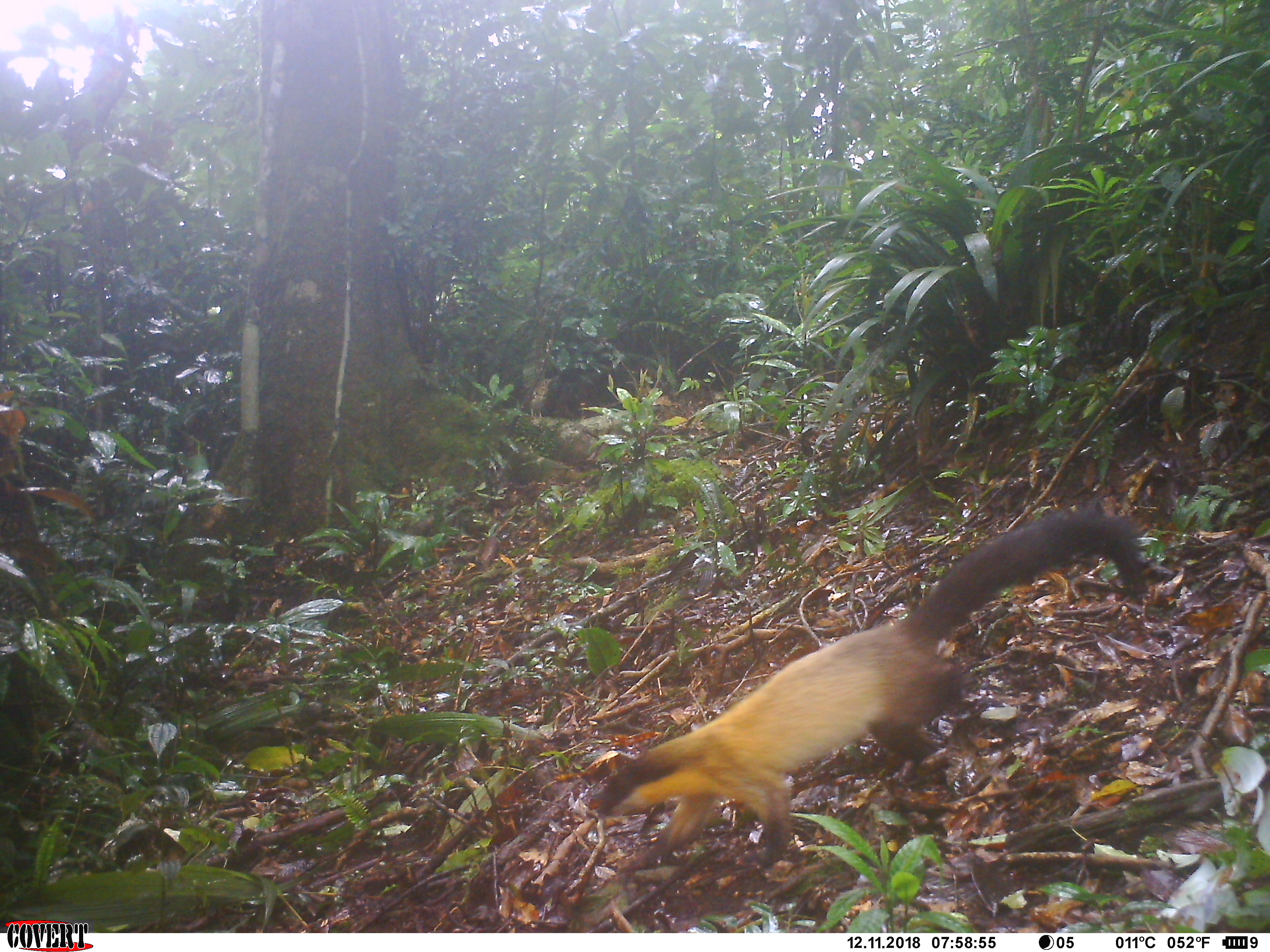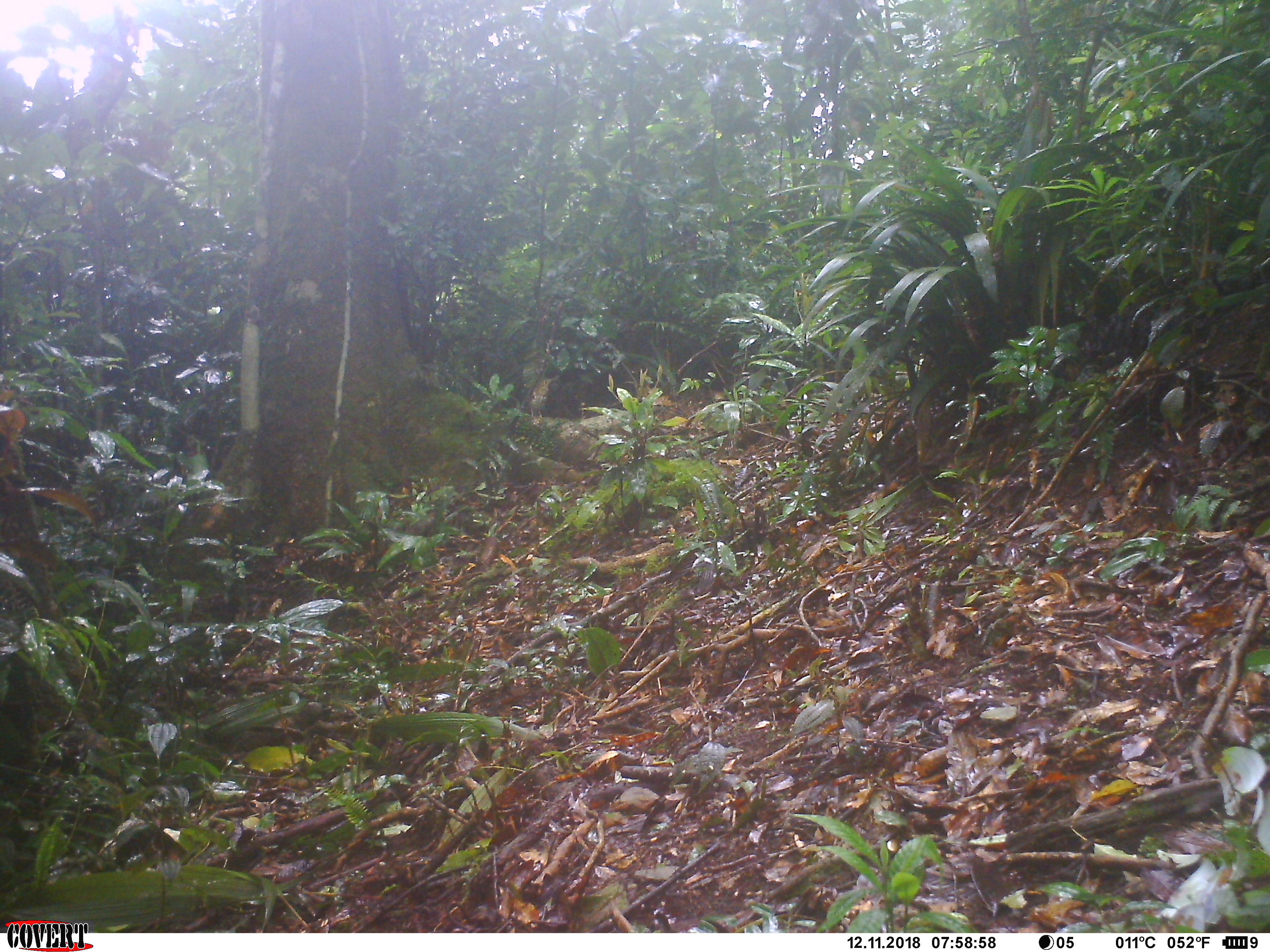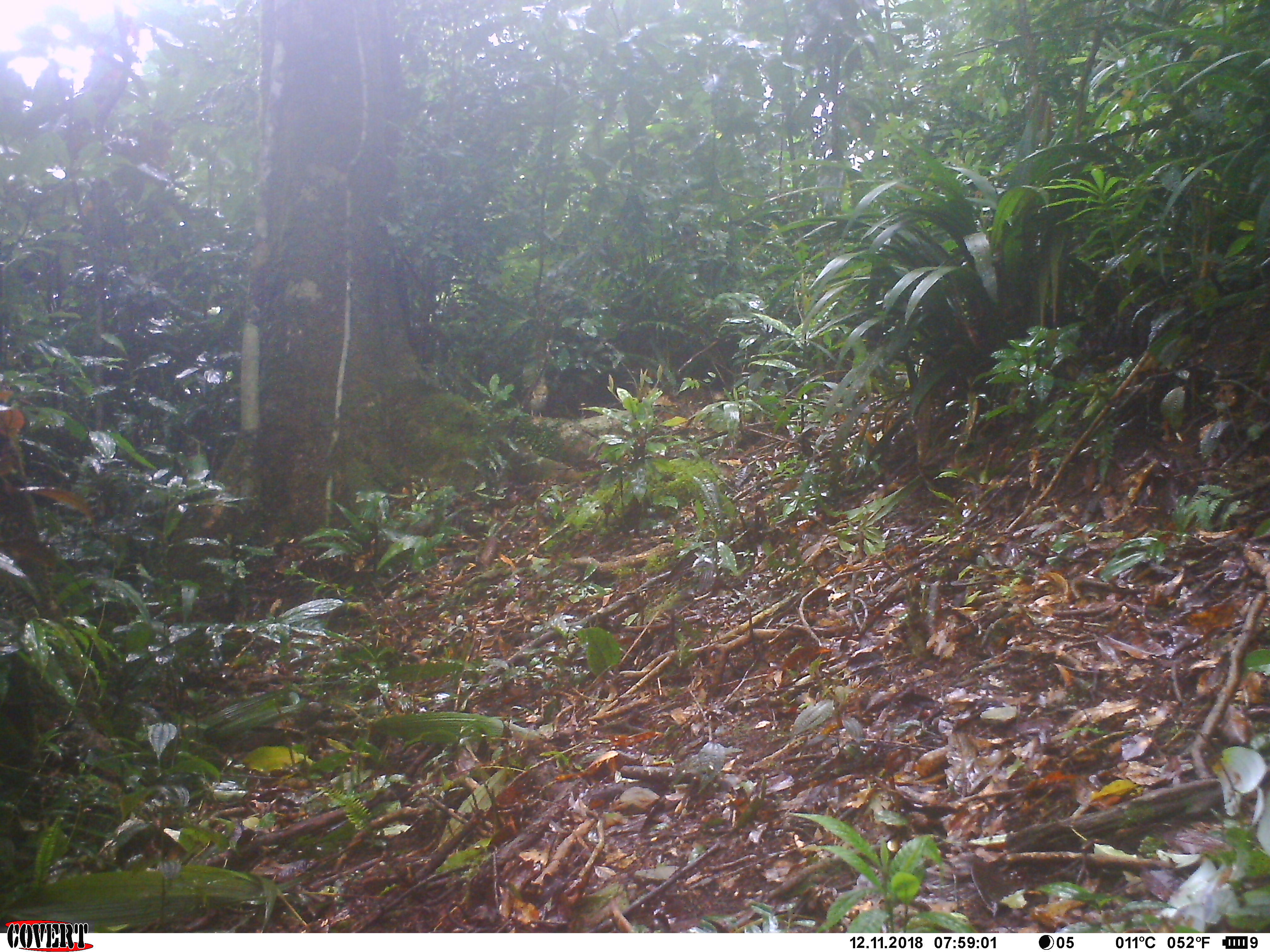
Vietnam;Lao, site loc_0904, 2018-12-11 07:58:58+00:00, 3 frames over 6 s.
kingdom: Animalia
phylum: Chordata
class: Mammalia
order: Carnivora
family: Mustelidae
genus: Martes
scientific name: Martes flavigula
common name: yellow-throated marten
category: yellow throated marten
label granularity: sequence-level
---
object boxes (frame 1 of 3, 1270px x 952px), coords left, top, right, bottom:
yellow throated marten: 593, 508, 1148, 869